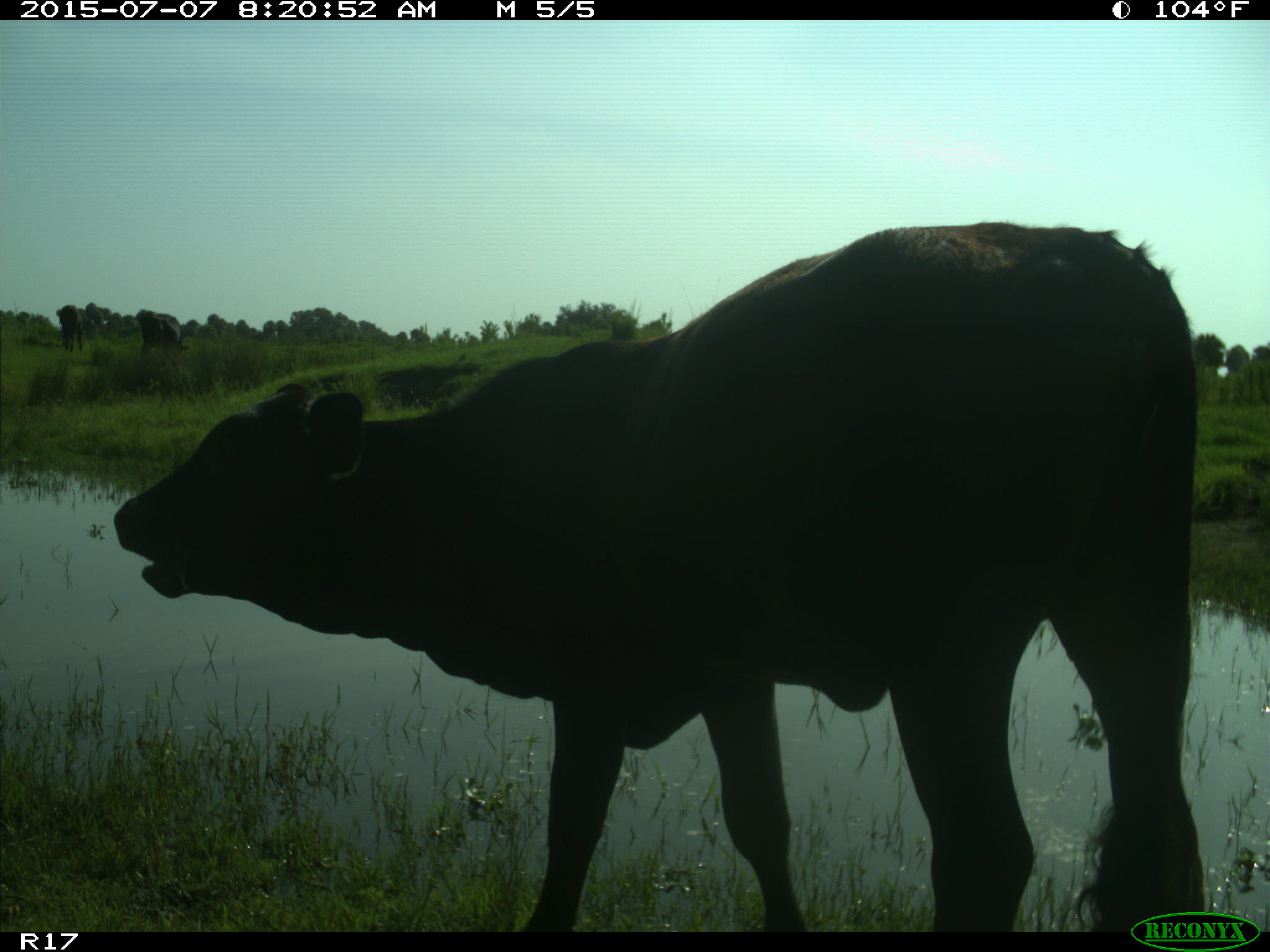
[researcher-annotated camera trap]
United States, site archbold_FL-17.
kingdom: Animalia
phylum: Chordata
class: Mammalia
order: Artiodactyla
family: Bovidae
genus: Bos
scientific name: Bos taurus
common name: domestic cow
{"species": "Bos taurus (domestic cow)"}